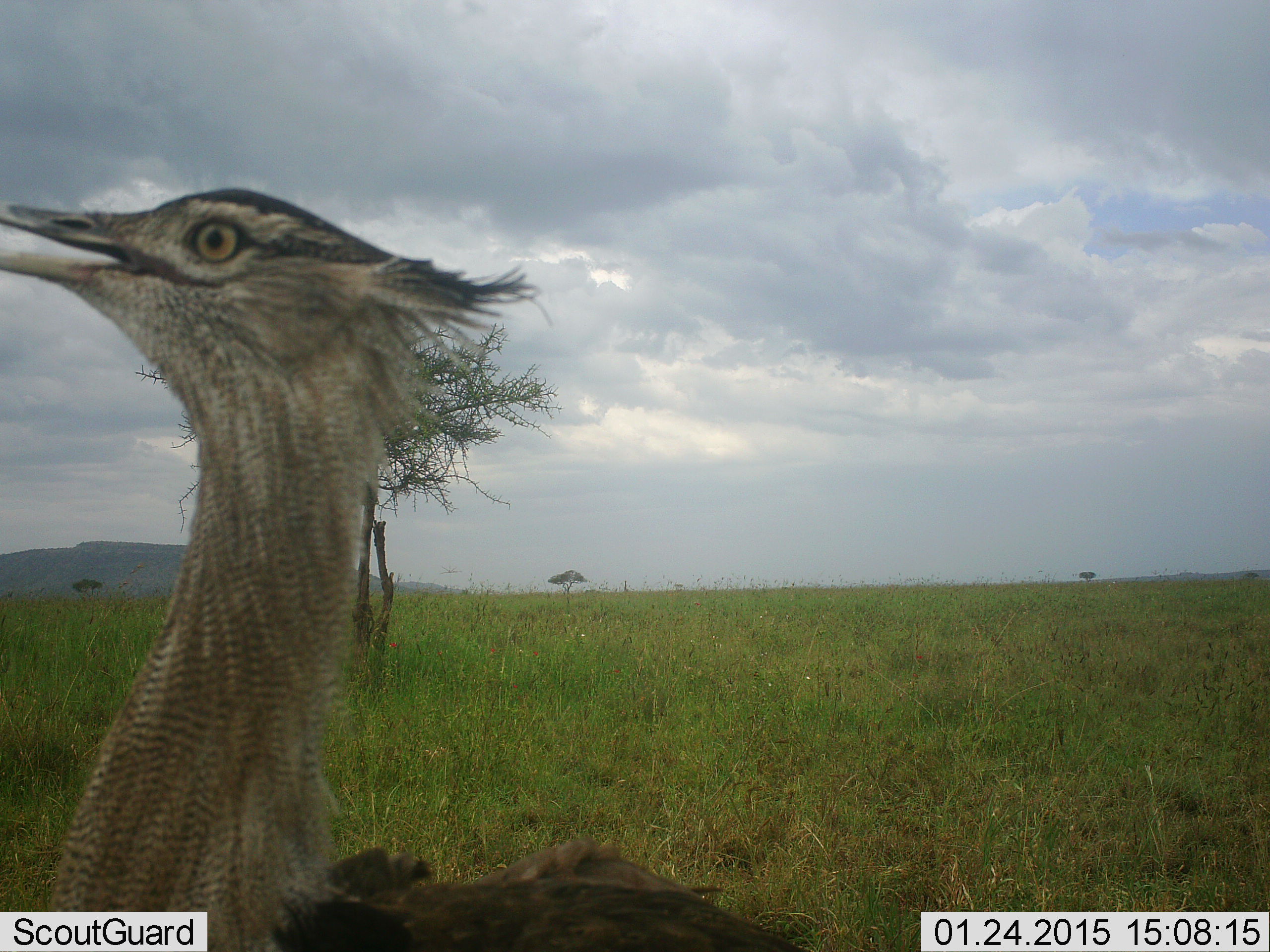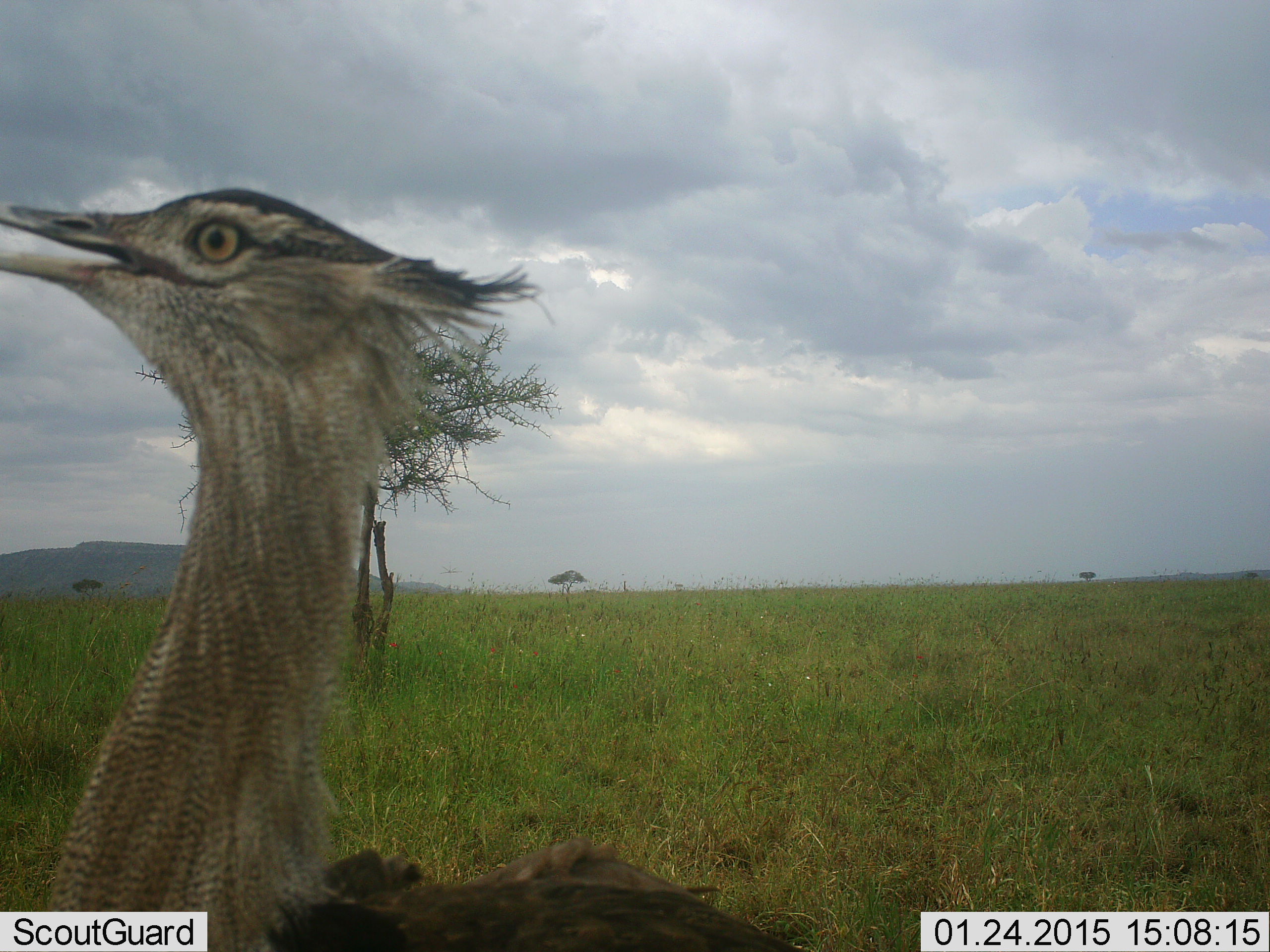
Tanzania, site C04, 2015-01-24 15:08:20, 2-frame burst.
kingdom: Animalia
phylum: Chordata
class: Aves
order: Otidiformes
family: Otididae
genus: Ardeotis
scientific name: Ardeotis kori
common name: kori bustard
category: koribustard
Koribustard (kori bustard) (Ardeotis kori), count 1. Behavior (volunteer vote fractions): standing 90%, resting 0%, moving 10%, interacting 0%. Young present (vote fraction): 0%. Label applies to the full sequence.